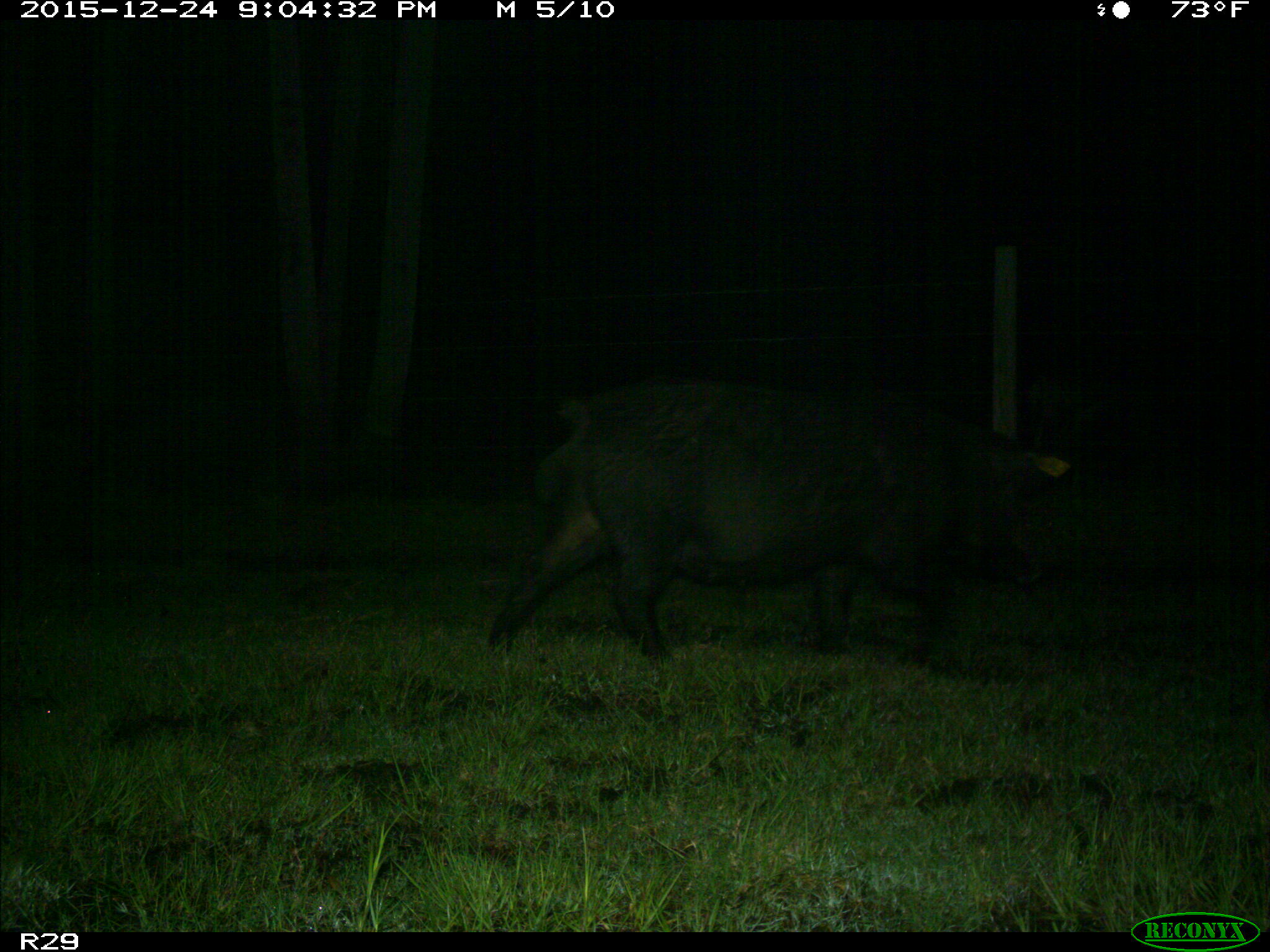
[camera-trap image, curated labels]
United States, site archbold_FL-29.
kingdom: Animalia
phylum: Chordata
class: Mammalia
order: Artiodactyla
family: Suidae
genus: Sus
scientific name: Sus scrofa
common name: wild boar